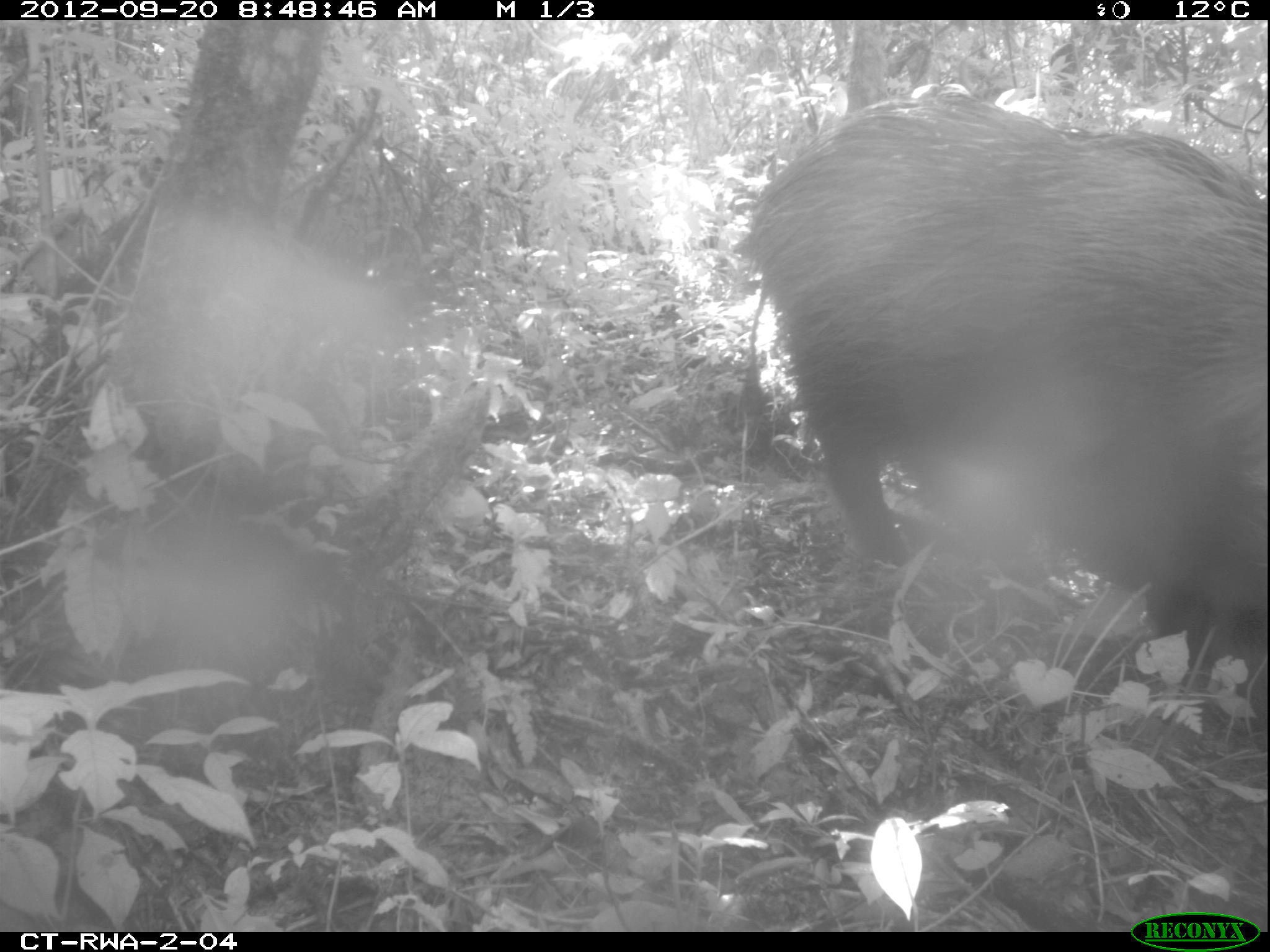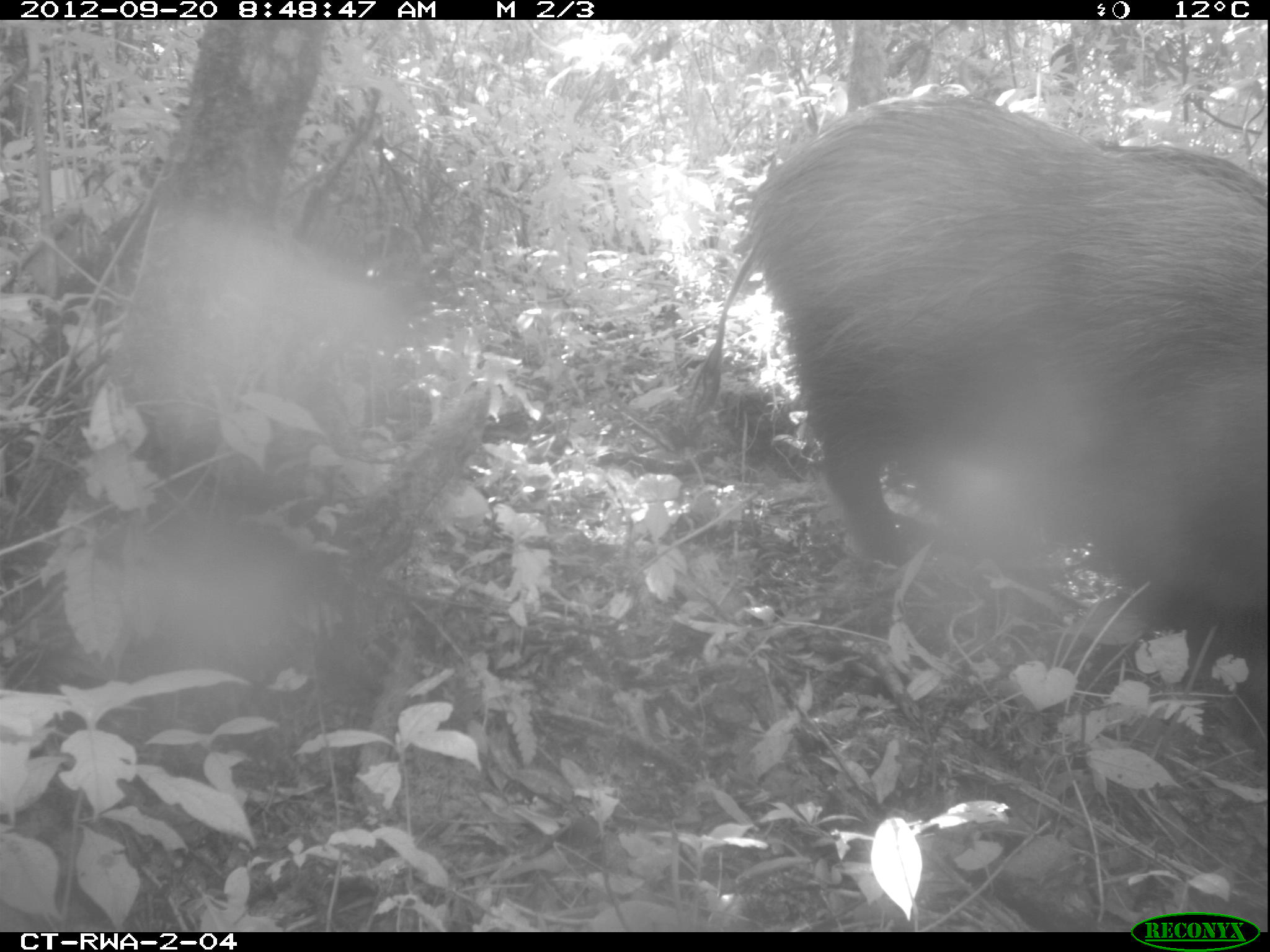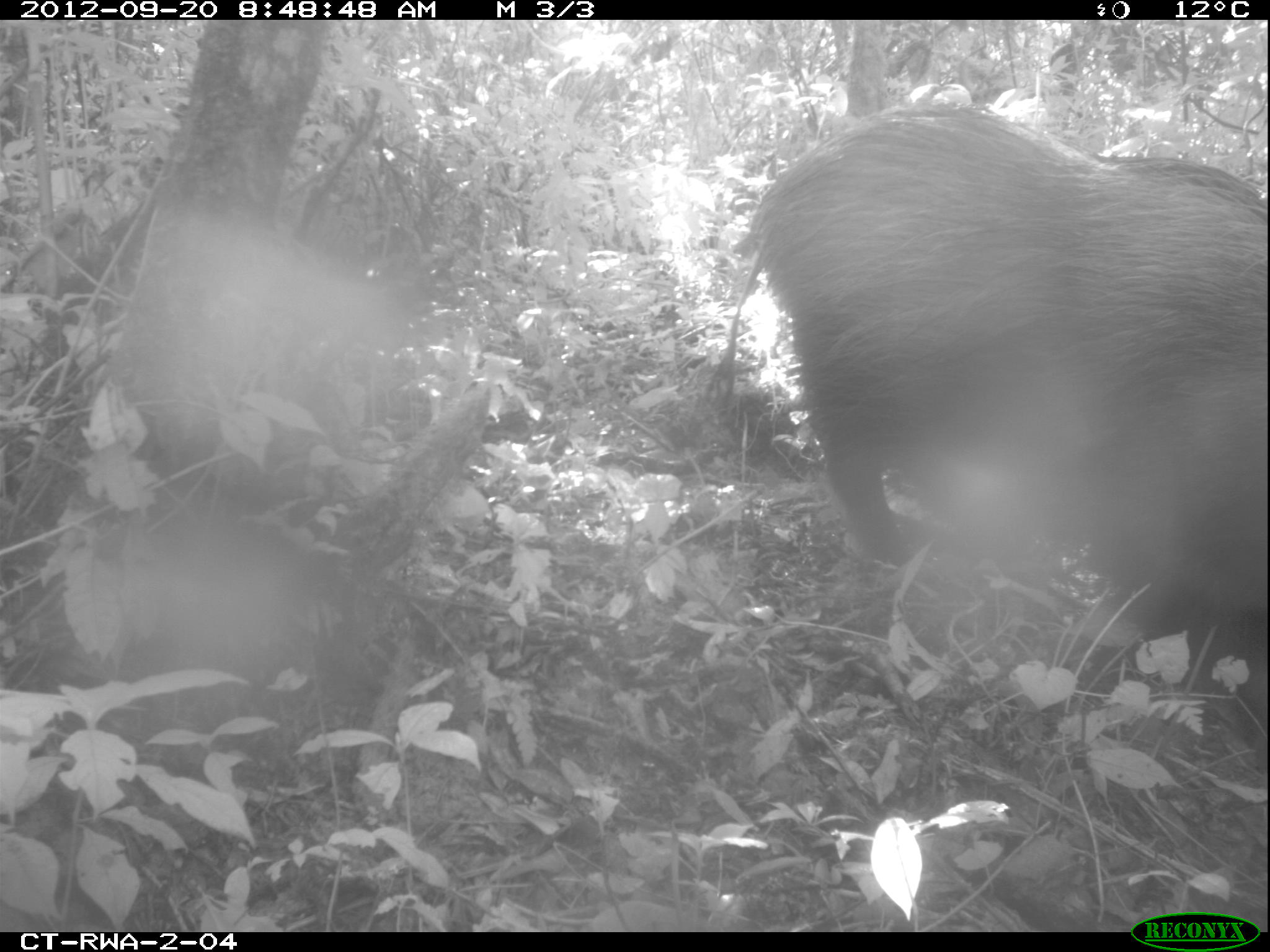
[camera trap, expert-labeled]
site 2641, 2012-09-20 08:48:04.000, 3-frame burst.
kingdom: Animalia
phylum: Chordata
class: Mammalia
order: Artiodactyla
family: Suidae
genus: Potamochoerus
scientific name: Potamochoerus larvatus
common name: bushpig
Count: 2.